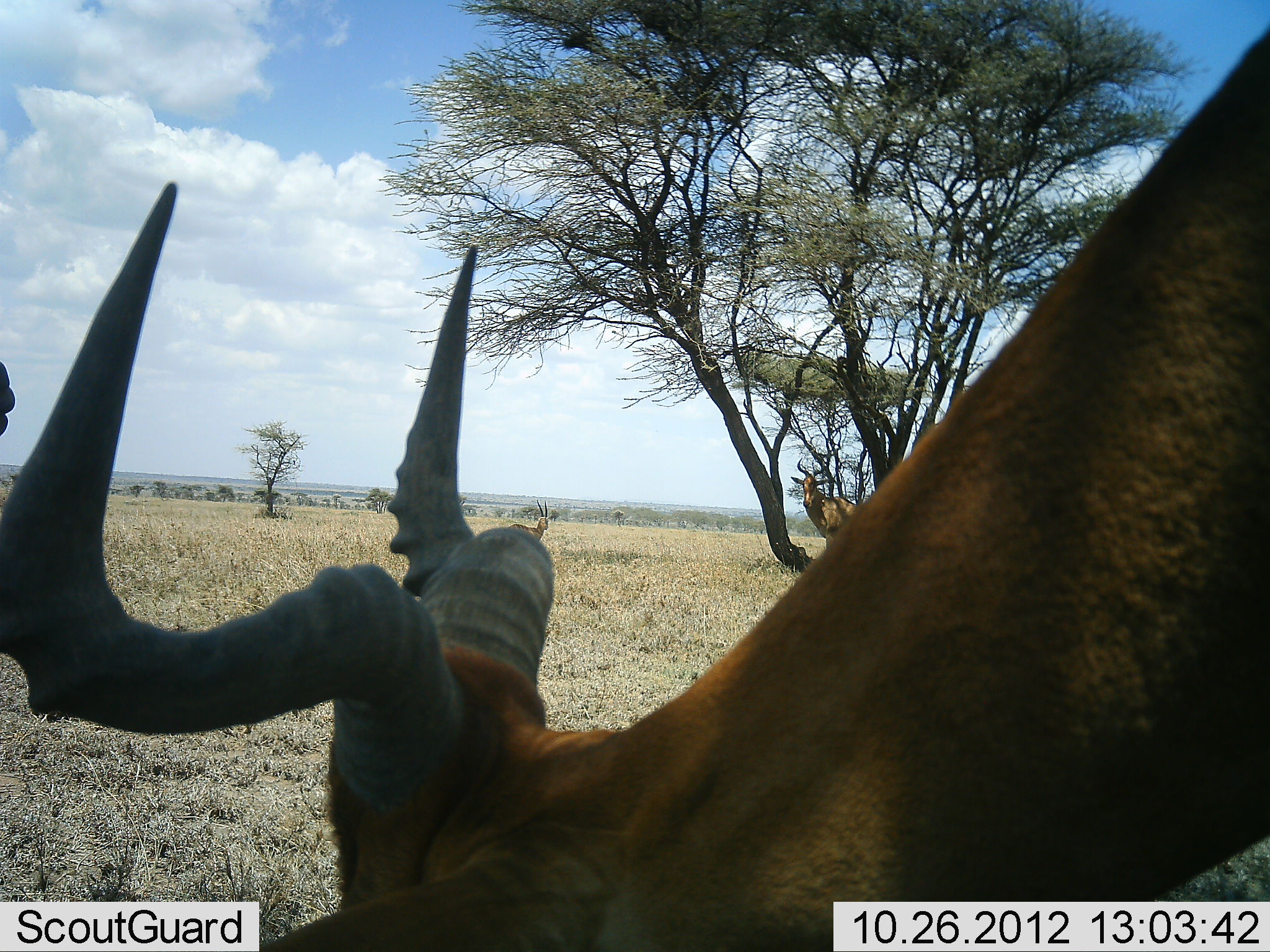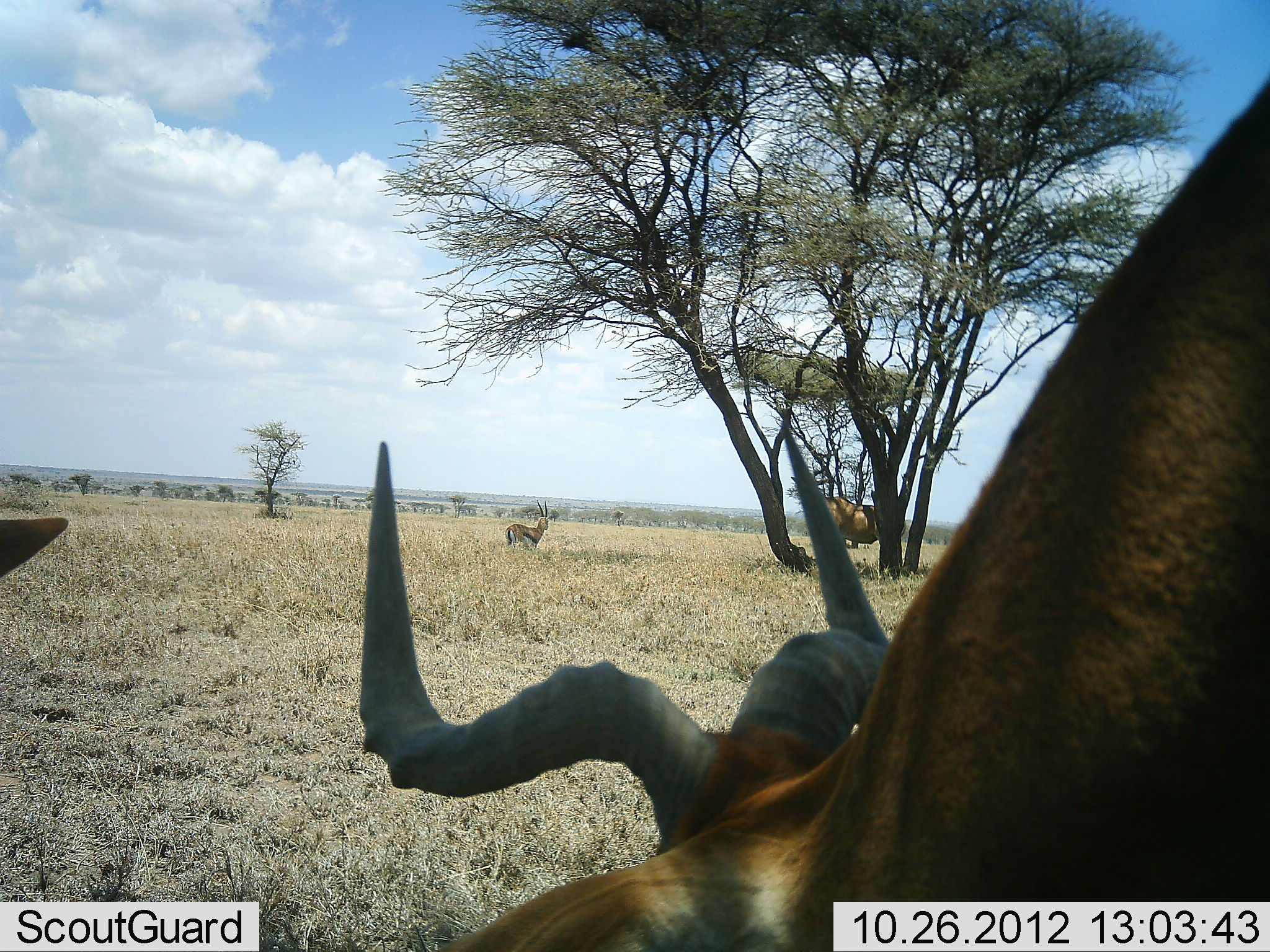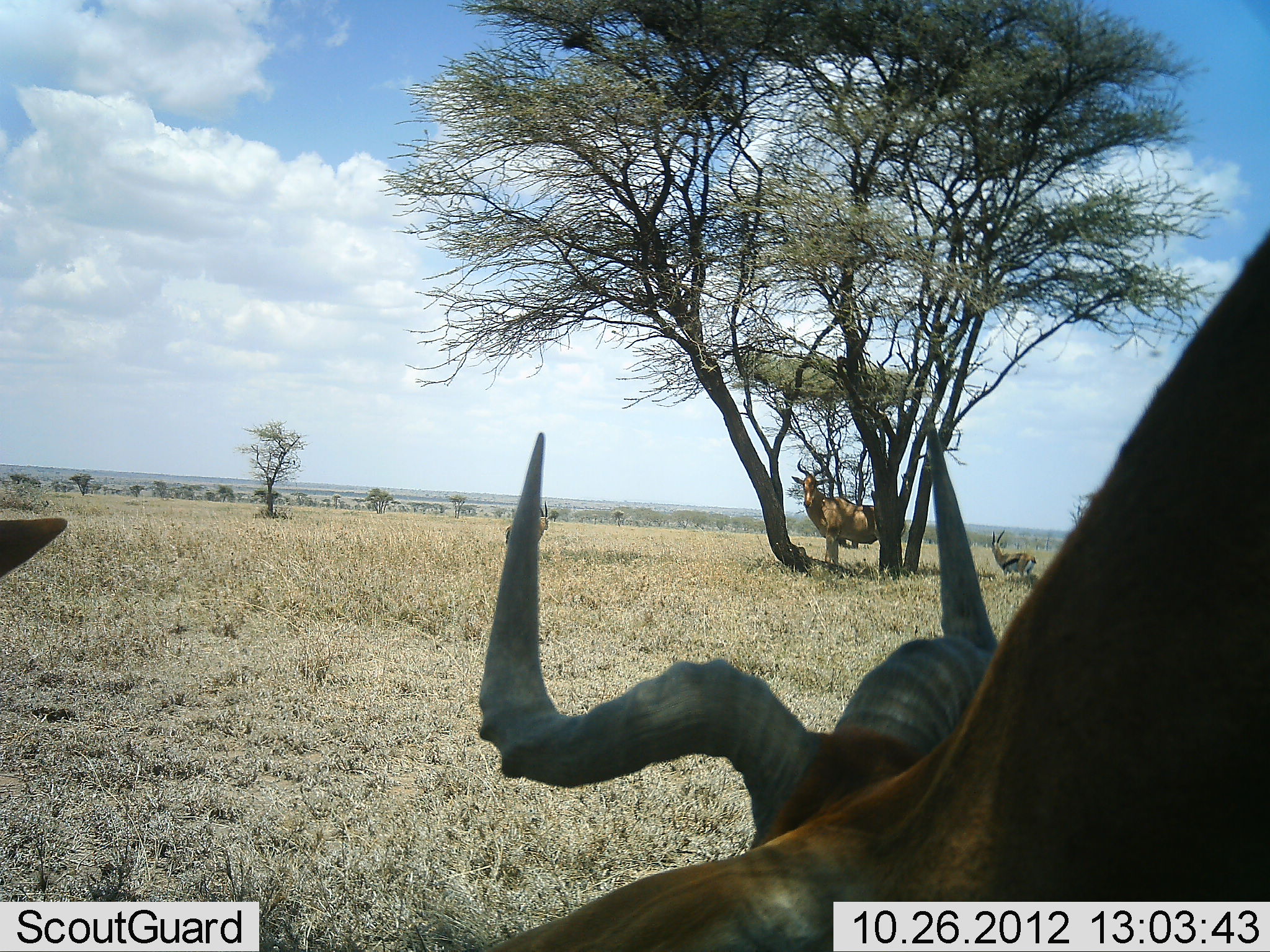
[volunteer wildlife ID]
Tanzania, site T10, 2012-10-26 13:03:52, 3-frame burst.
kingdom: Animalia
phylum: Chordata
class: Mammalia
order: Artiodactyla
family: Bovidae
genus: Eudorcas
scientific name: Eudorcas thomsonii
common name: thomson's gazelle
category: gazellethomsons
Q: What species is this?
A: Gazellethomsons (thomson's gazelle) (Eudorcas thomsonii).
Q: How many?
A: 2.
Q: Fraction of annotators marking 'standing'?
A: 100%.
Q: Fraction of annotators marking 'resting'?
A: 0%.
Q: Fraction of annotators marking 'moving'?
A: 0%.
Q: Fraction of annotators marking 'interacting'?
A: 0%.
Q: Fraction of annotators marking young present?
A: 0%.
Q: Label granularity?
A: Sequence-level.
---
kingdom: Animalia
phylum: Chordata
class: Mammalia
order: Artiodactyla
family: Bovidae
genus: Alcelaphus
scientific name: Alcelaphus buselaphus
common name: hartebeest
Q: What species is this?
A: Hartebeest (Alcelaphus buselaphus).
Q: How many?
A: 3.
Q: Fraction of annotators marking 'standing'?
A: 92%.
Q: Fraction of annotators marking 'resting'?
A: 0%.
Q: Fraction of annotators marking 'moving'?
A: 0%.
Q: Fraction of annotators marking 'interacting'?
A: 8%.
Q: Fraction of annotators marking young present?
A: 0%.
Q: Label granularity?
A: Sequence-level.